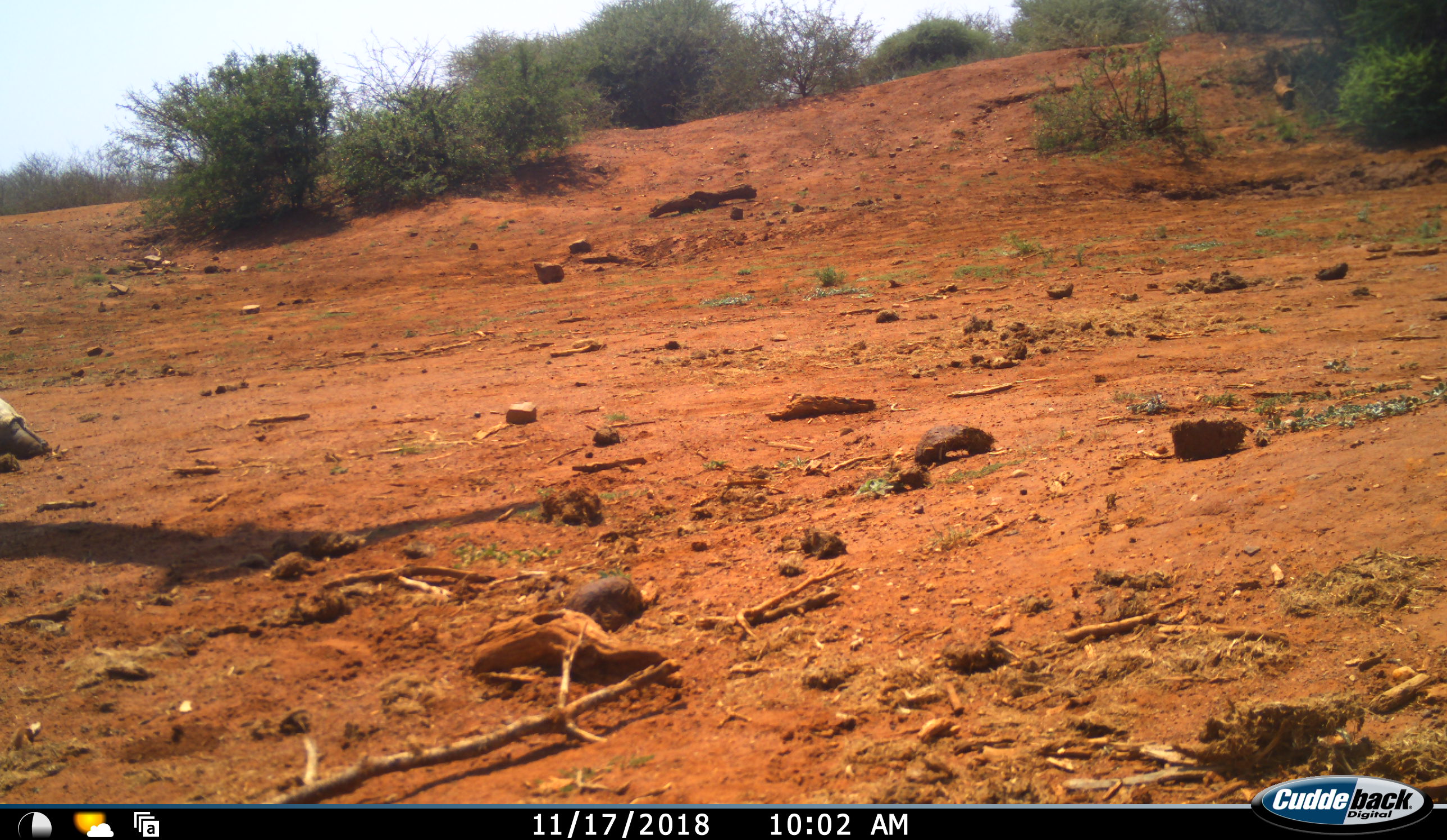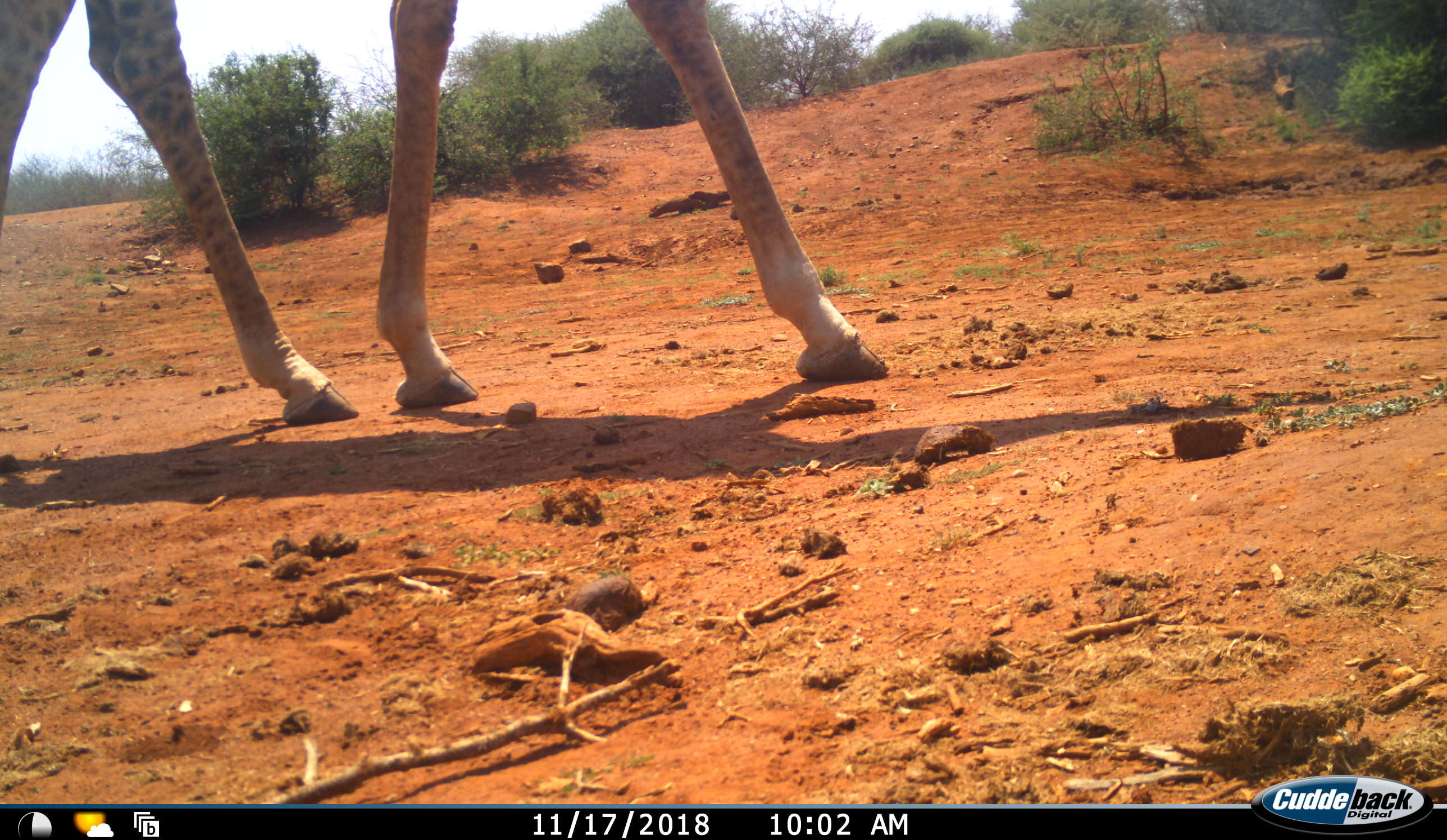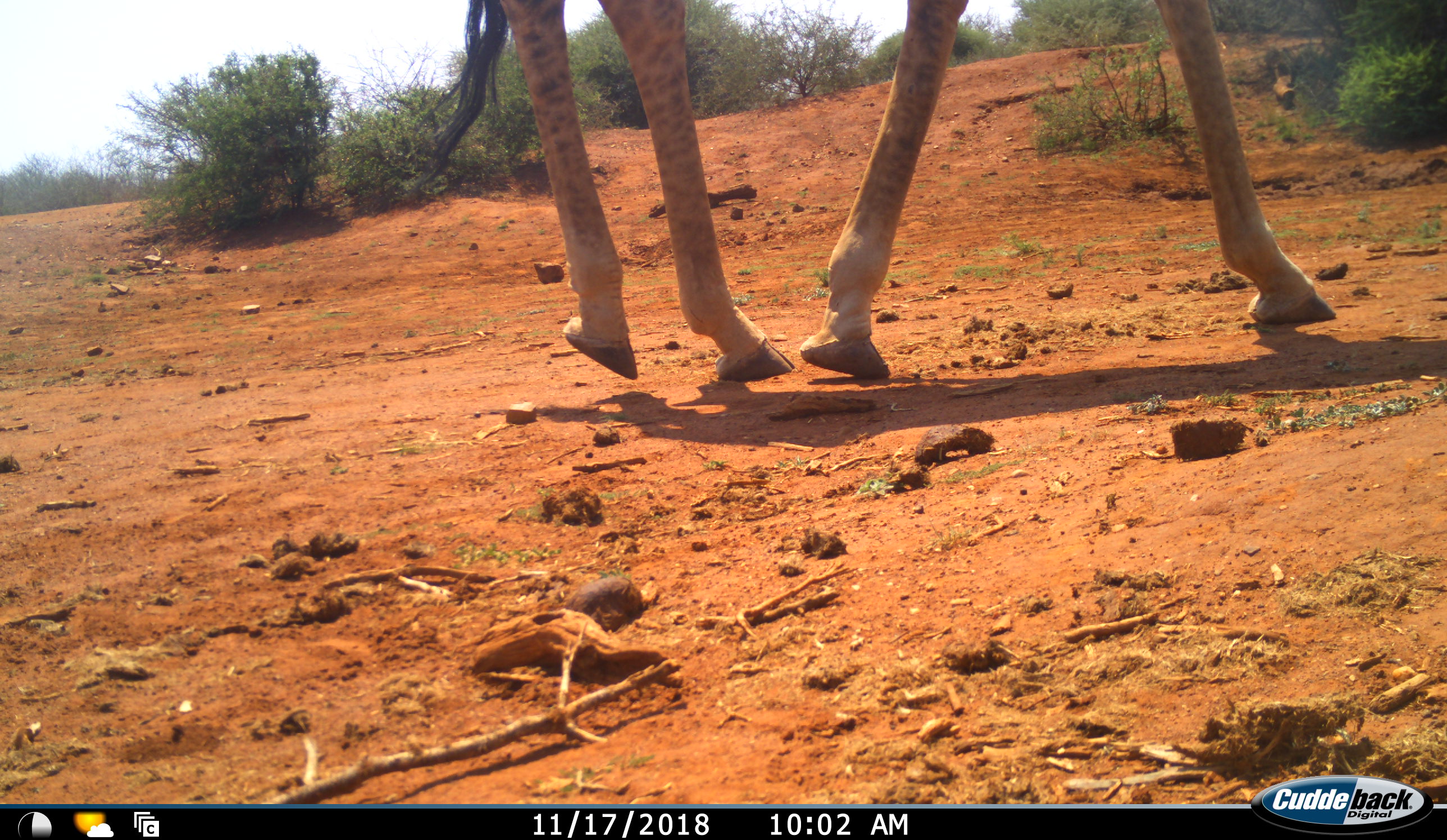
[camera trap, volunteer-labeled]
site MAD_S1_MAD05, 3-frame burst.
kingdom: Animalia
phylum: Chordata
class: Mammalia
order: Artiodactyla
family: Giraffidae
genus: Giraffa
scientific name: Giraffa camelopardalis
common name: giraffe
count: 1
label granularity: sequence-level